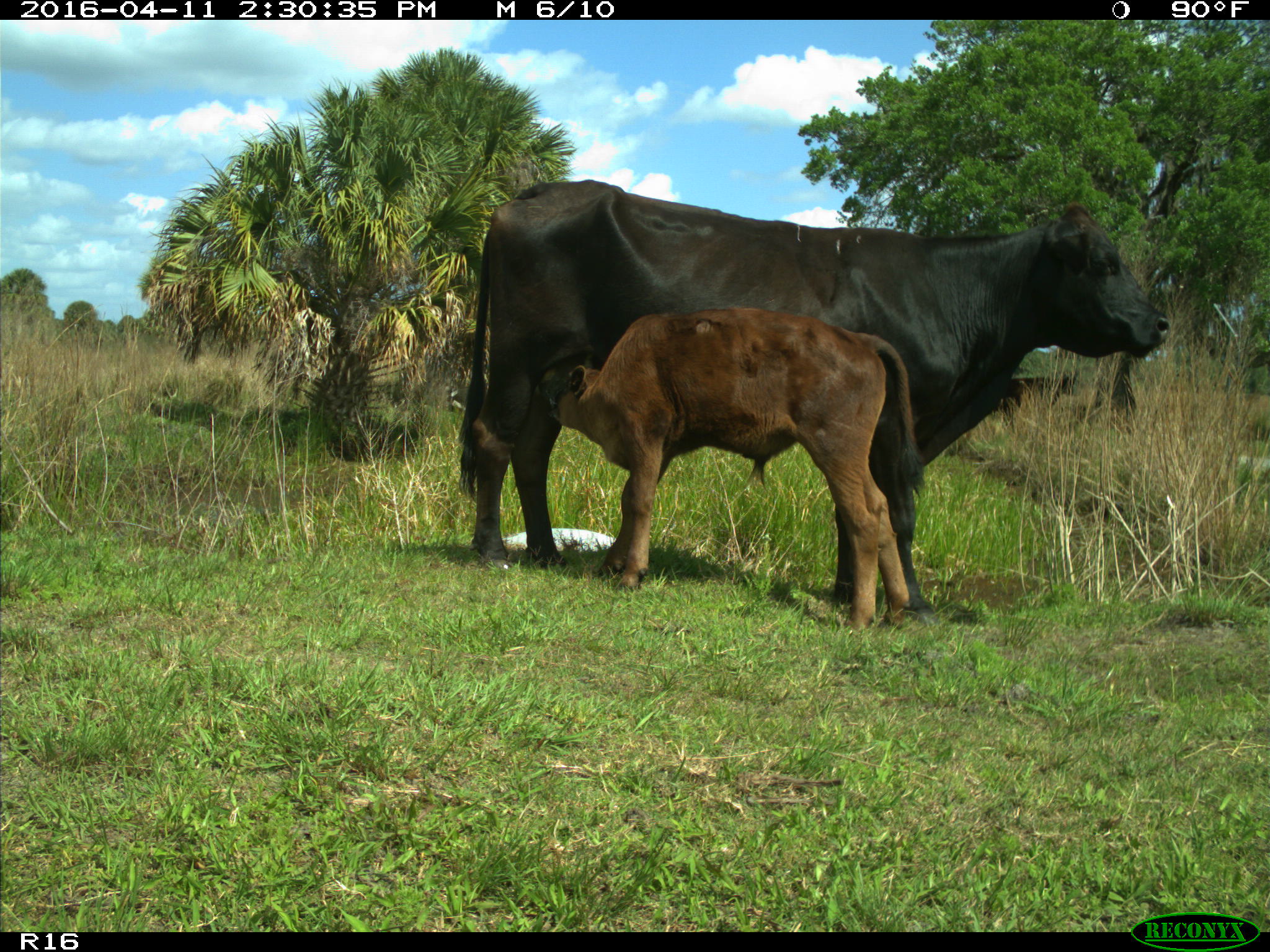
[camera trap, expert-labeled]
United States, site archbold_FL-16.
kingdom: Animalia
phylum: Chordata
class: Mammalia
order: Artiodactyla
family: Bovidae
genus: Bos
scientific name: Bos taurus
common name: domestic cow